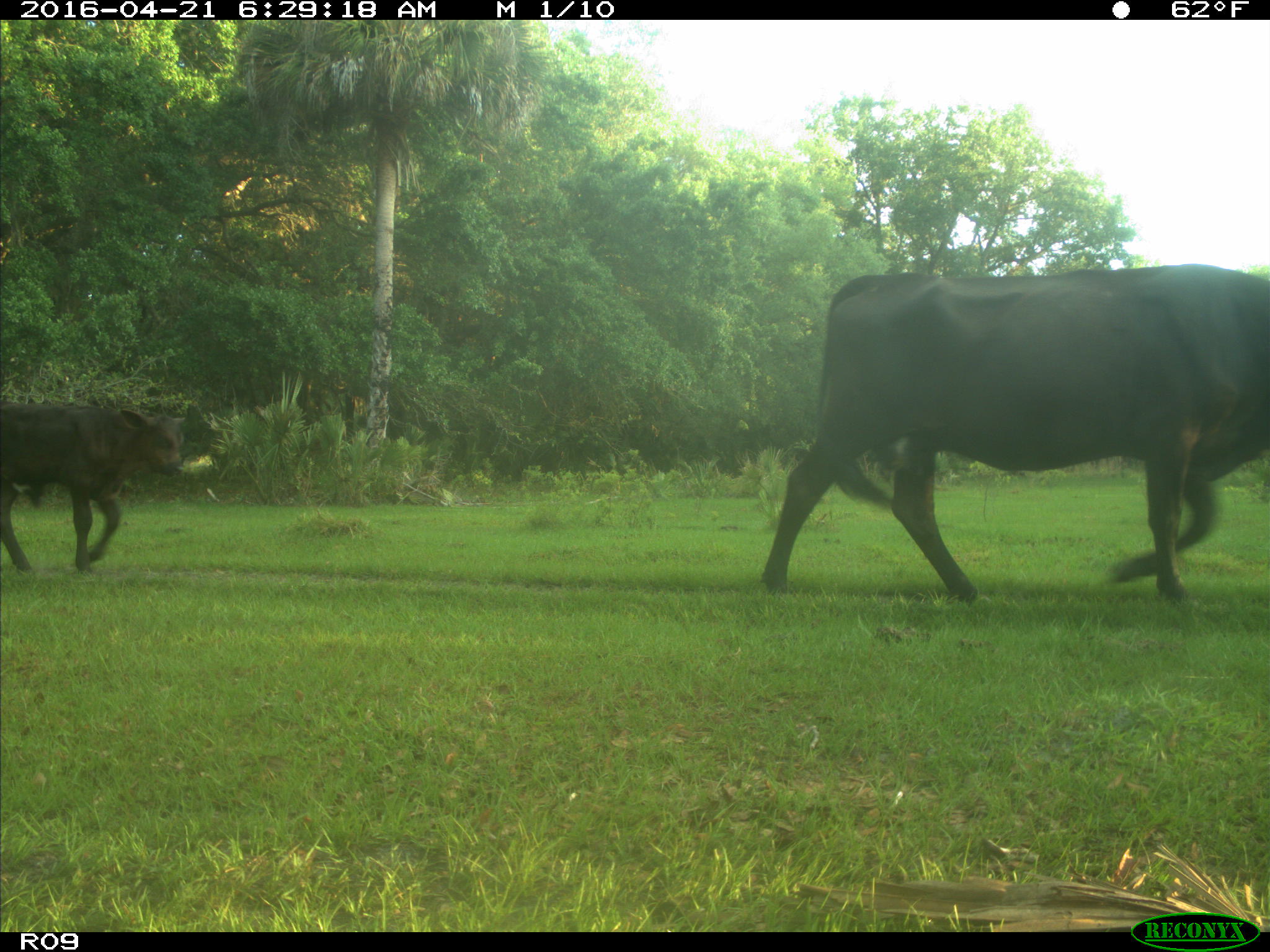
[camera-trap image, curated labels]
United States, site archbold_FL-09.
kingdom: Animalia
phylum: Chordata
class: Mammalia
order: Artiodactyla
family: Bovidae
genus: Bos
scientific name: Bos taurus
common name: domestic cow